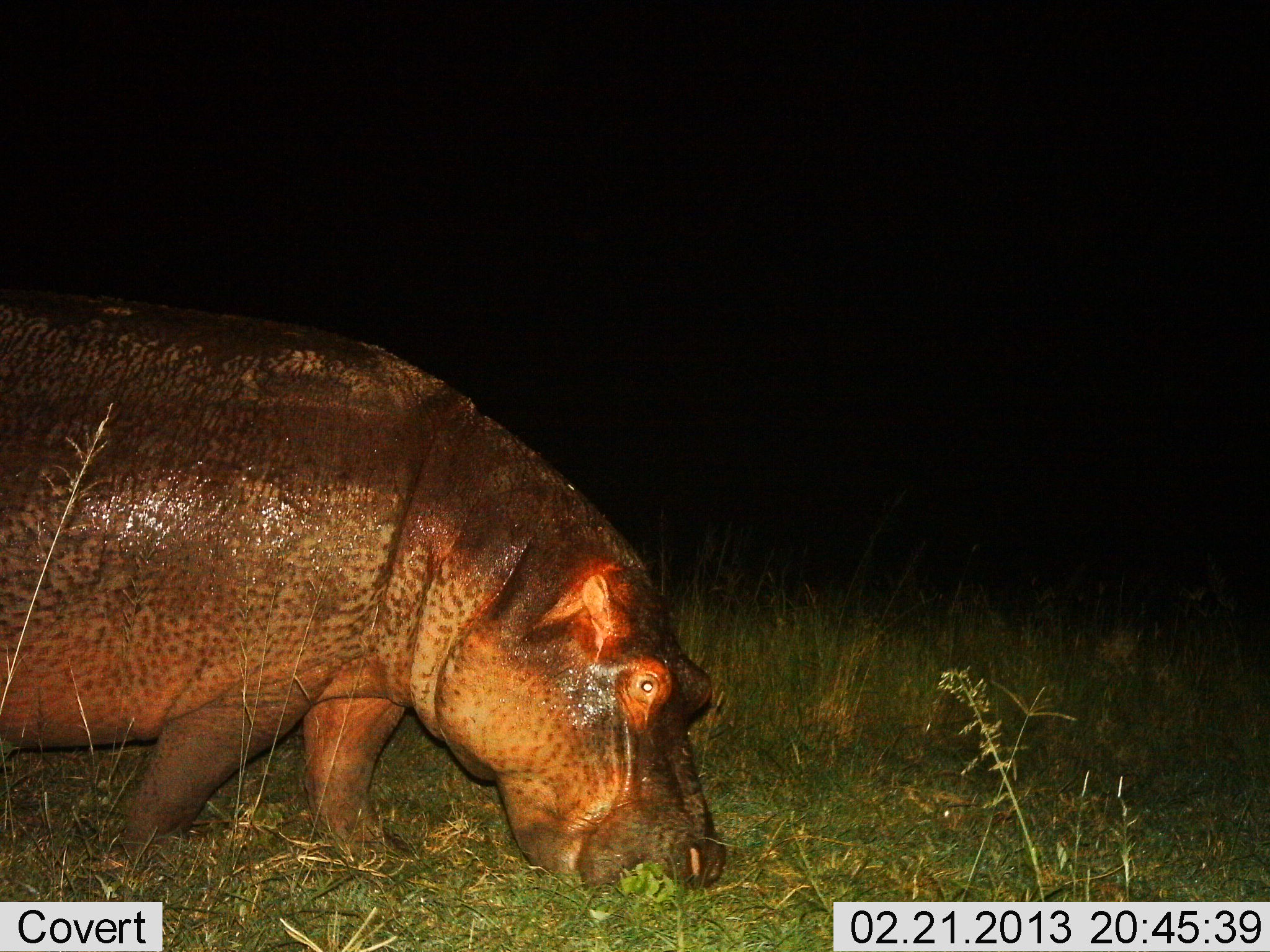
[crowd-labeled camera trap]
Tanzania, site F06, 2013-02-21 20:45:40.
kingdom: Animalia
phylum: Chordata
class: Mammalia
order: Artiodactyla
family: Hippopotamidae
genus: Hippopotamus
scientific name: Hippopotamus amphibius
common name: hippopotamus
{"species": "hippopotamus (Hippopotamus amphibius)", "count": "1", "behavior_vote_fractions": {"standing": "18%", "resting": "0%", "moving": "29%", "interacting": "0%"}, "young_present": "0%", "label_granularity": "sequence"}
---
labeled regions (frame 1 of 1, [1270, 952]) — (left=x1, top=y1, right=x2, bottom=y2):
animal: (left=0, top=286, right=776, bottom=888)